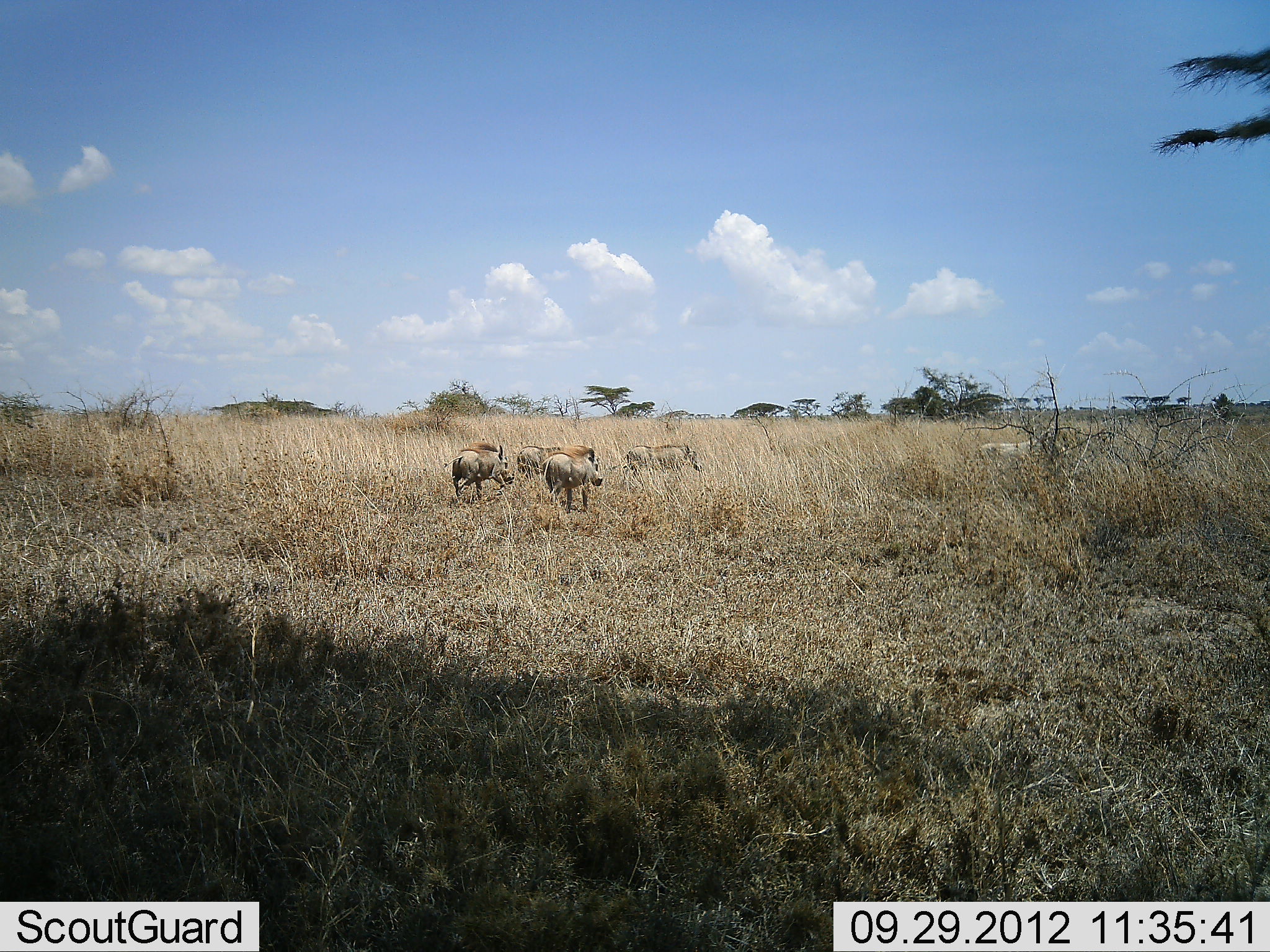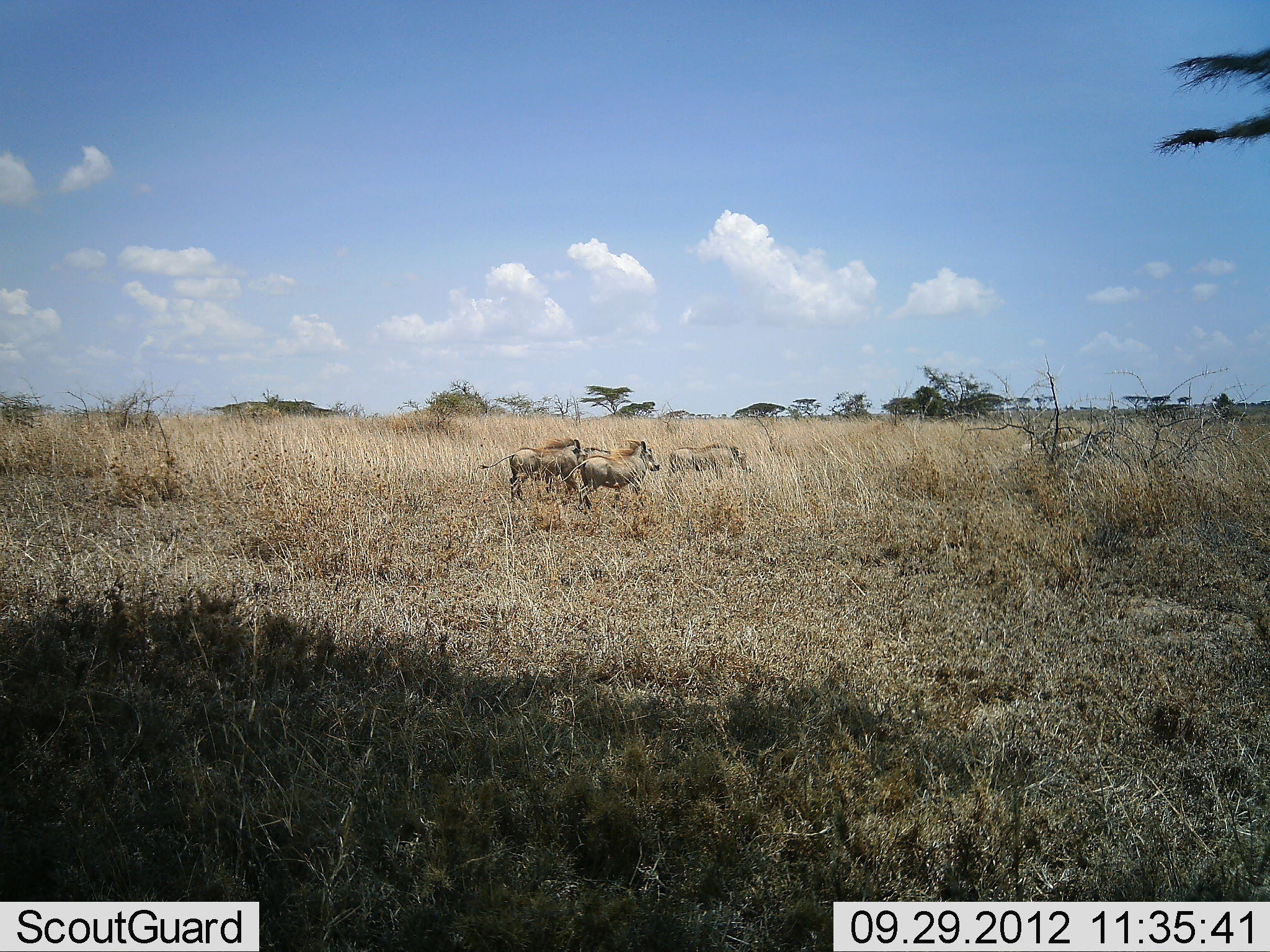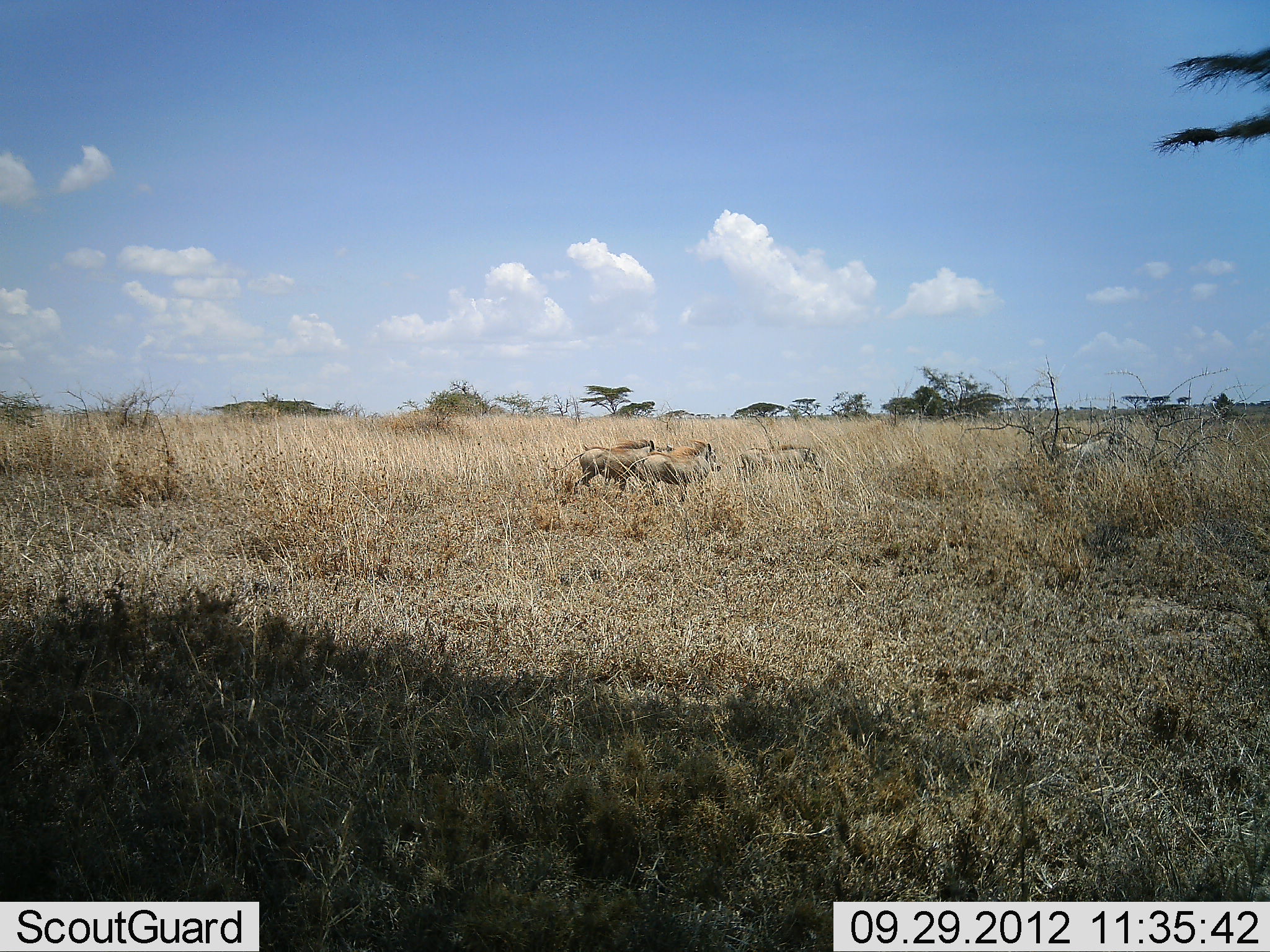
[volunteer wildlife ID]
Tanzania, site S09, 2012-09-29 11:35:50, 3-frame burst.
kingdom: Animalia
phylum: Chordata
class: Mammalia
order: Artiodactyla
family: Suidae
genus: Phacochoerus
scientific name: Phacochoerus africanus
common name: warthog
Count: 5.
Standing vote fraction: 4%.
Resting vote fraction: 0%.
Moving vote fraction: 96%.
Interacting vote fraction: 0%.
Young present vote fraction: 8%.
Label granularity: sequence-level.